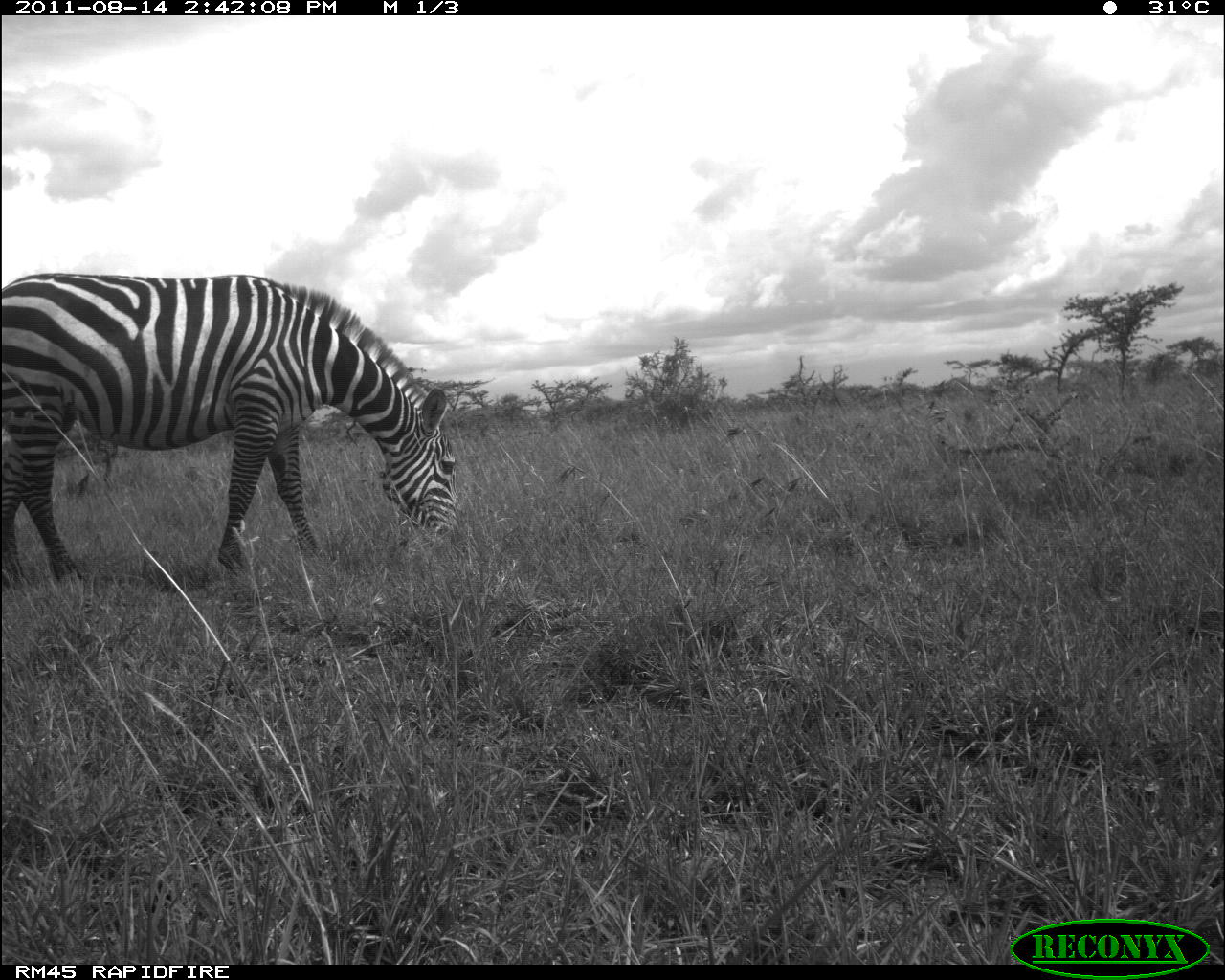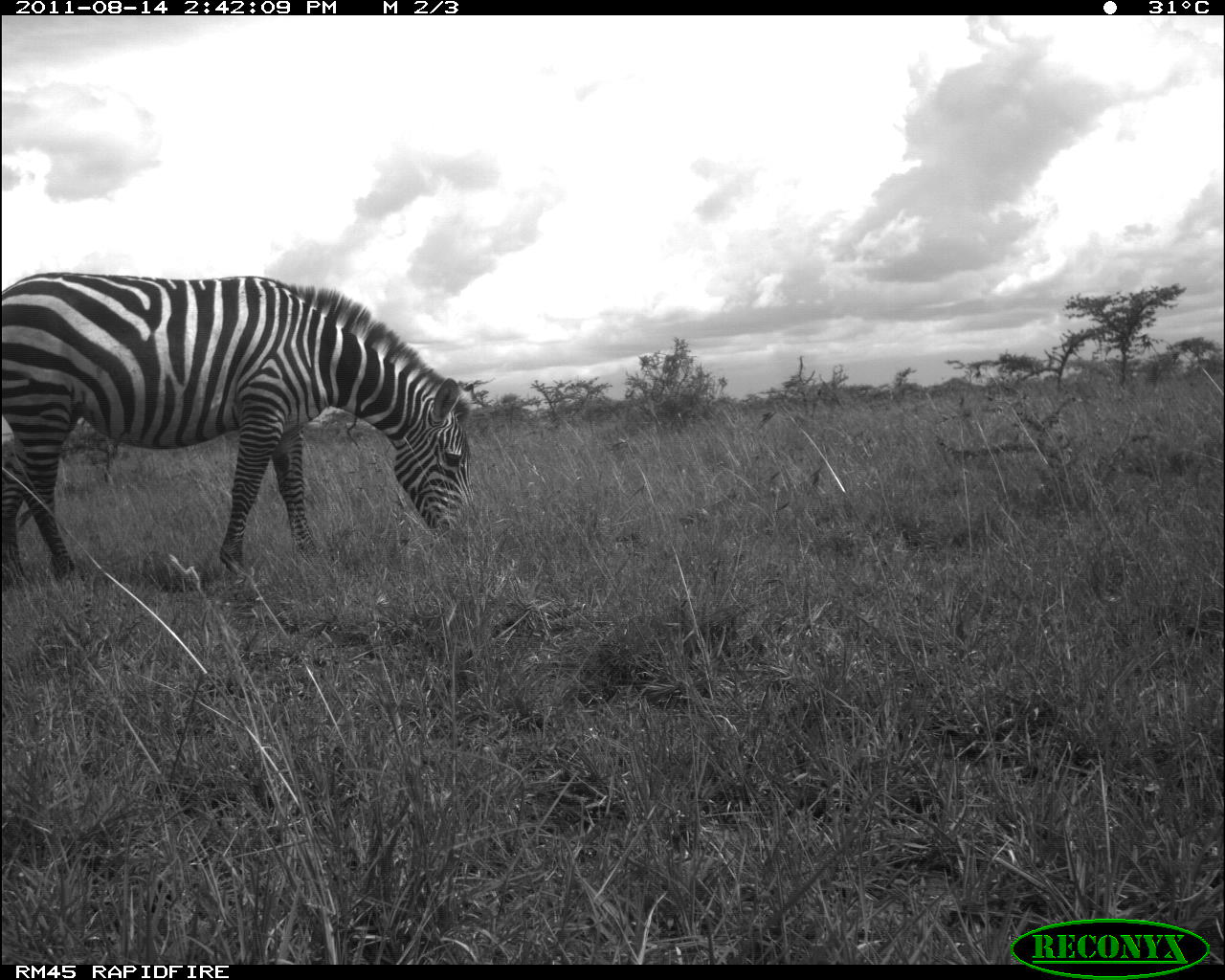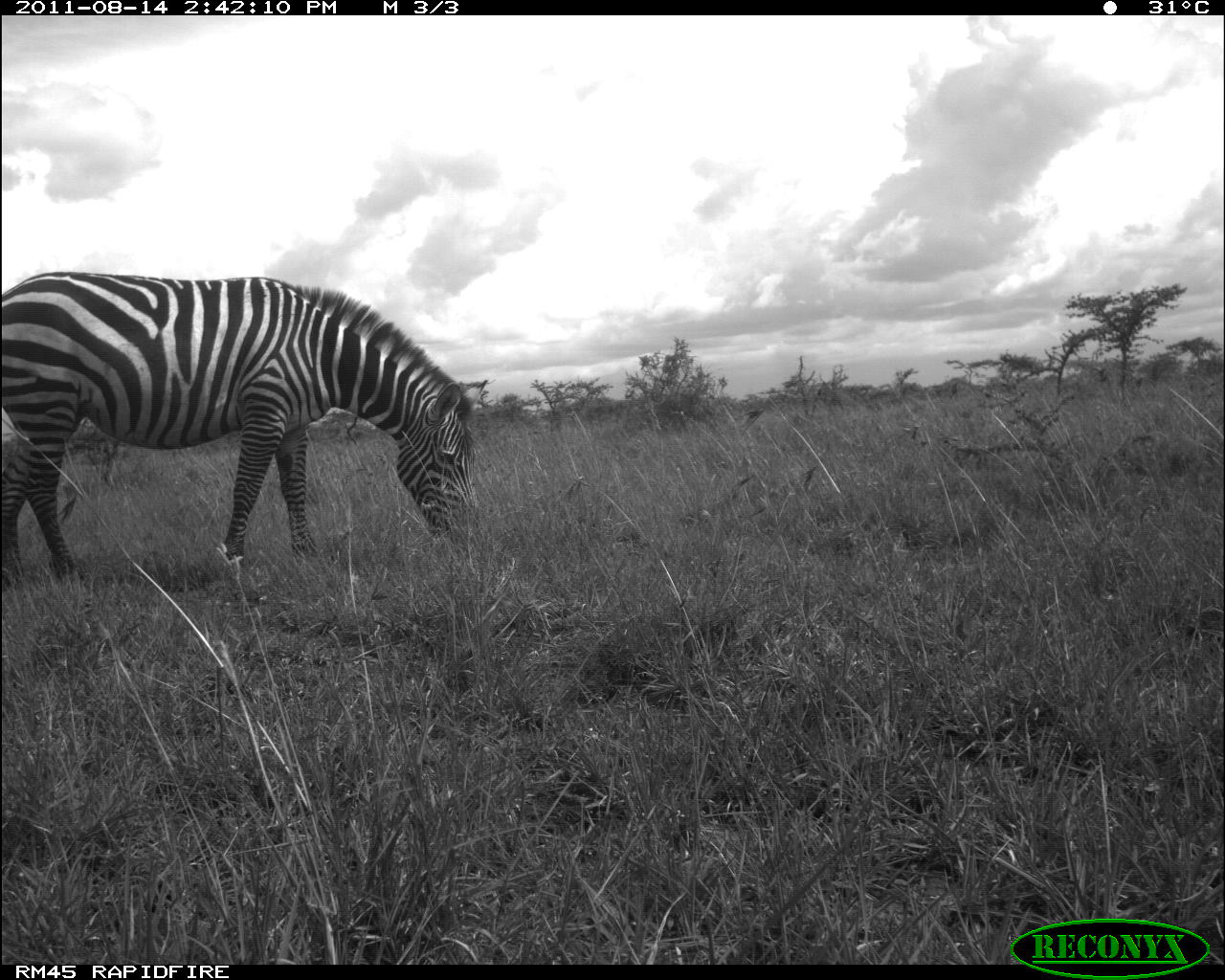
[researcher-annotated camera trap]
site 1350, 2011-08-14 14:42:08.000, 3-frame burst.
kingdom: Animalia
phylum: Chordata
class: Mammalia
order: Perissodactyla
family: Equidae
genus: Equus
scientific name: Equus quagga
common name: plains zebra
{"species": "Equus quagga (plains zebra)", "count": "1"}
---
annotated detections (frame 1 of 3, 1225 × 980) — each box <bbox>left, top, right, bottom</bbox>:
equus quagga: <bbox>0, 272, 463, 589</bbox>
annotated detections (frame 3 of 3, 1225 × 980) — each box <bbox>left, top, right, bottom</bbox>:
equus quagga: <bbox>0, 268, 482, 577</bbox>